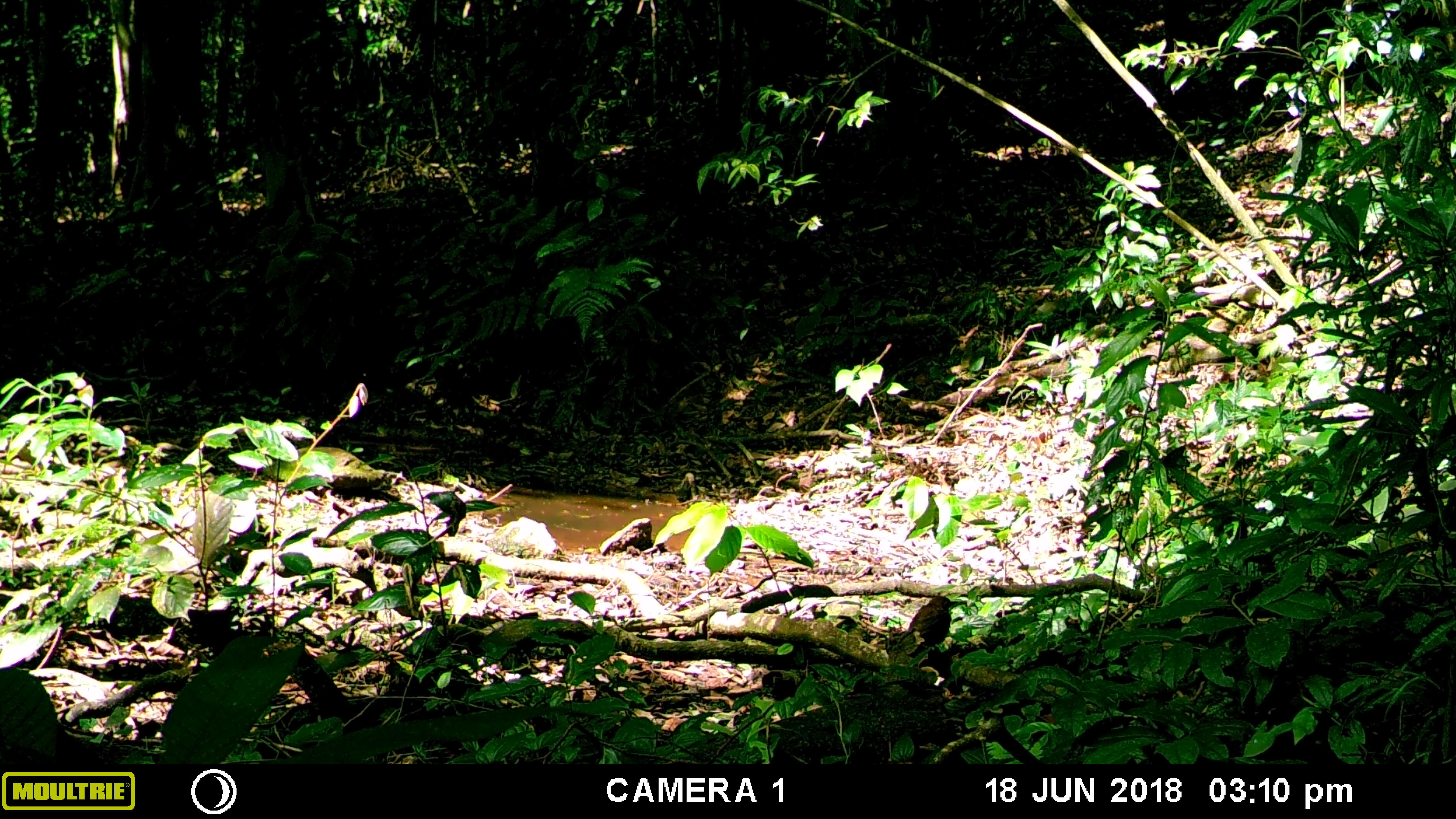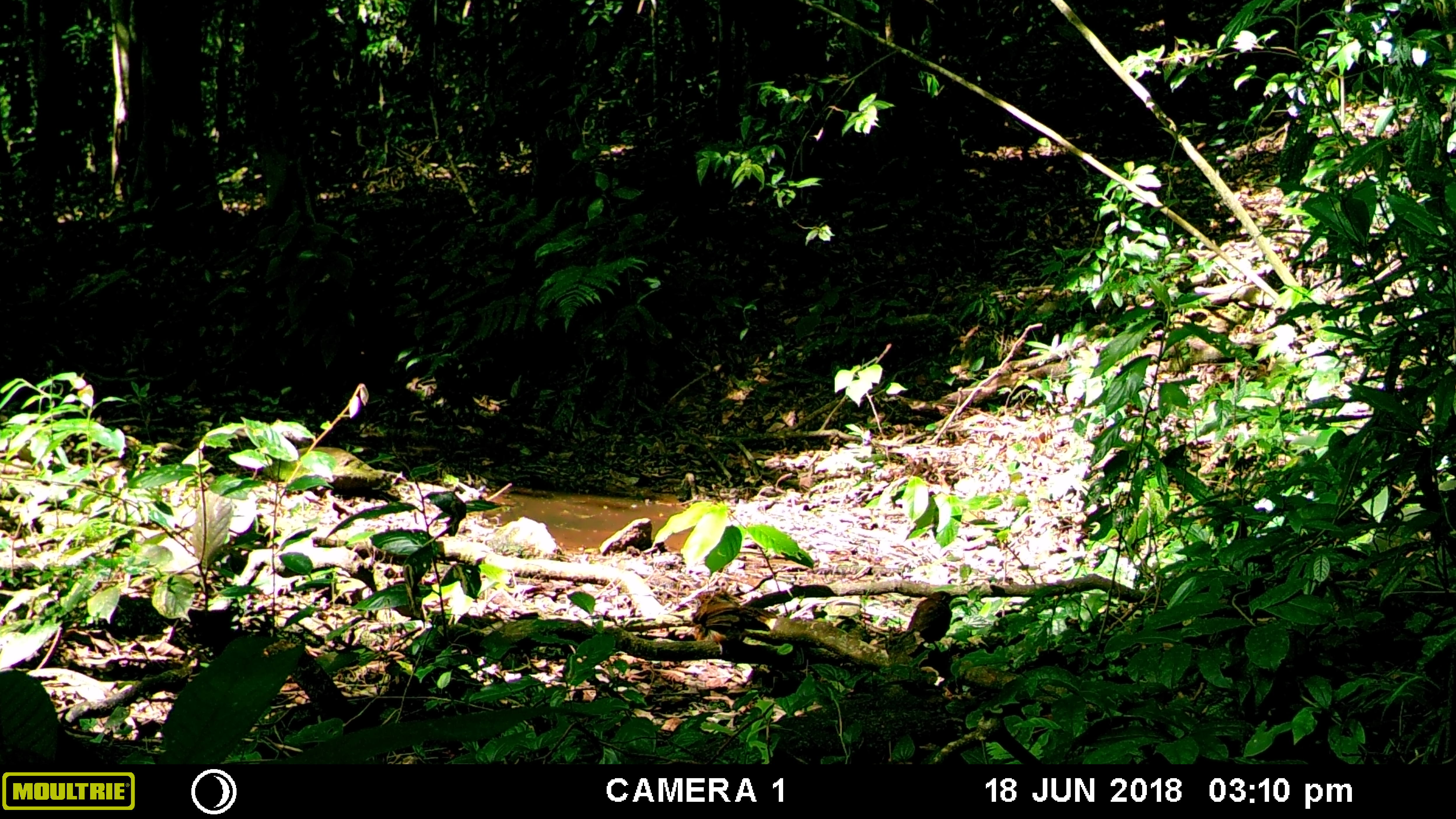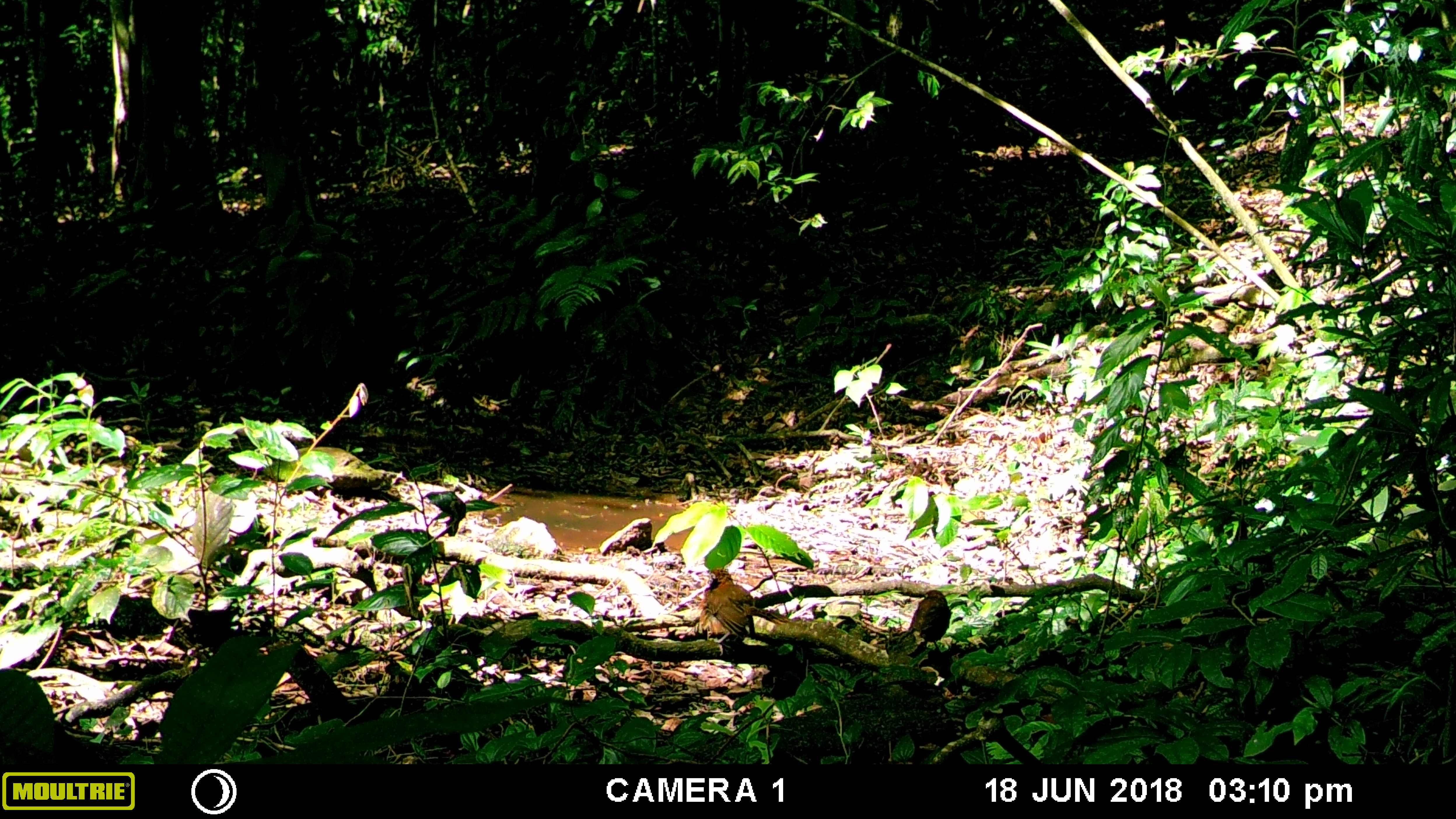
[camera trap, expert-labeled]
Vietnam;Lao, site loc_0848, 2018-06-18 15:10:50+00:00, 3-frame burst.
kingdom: Animalia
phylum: Chordata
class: Aves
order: Passeriformes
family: Leiothrichidae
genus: Pterorhinus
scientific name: Pterorhinus pectoralis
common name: necklaced laughingthrush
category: necklaced laughingthrush sp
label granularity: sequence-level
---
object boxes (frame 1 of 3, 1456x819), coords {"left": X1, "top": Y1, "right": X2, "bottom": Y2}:
necklaced laughingthrush sp: {"left": 907, "top": 595, "right": 958, "bottom": 651}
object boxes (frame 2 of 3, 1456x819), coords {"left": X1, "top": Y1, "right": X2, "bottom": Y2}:
necklaced laughingthrush sp: {"left": 690, "top": 590, "right": 778, "bottom": 656}; {"left": 905, "top": 590, "right": 957, "bottom": 643}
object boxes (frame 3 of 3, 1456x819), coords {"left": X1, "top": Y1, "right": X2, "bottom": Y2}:
necklaced laughingthrush sp: {"left": 695, "top": 567, "right": 791, "bottom": 656}; {"left": 891, "top": 589, "right": 951, "bottom": 655}